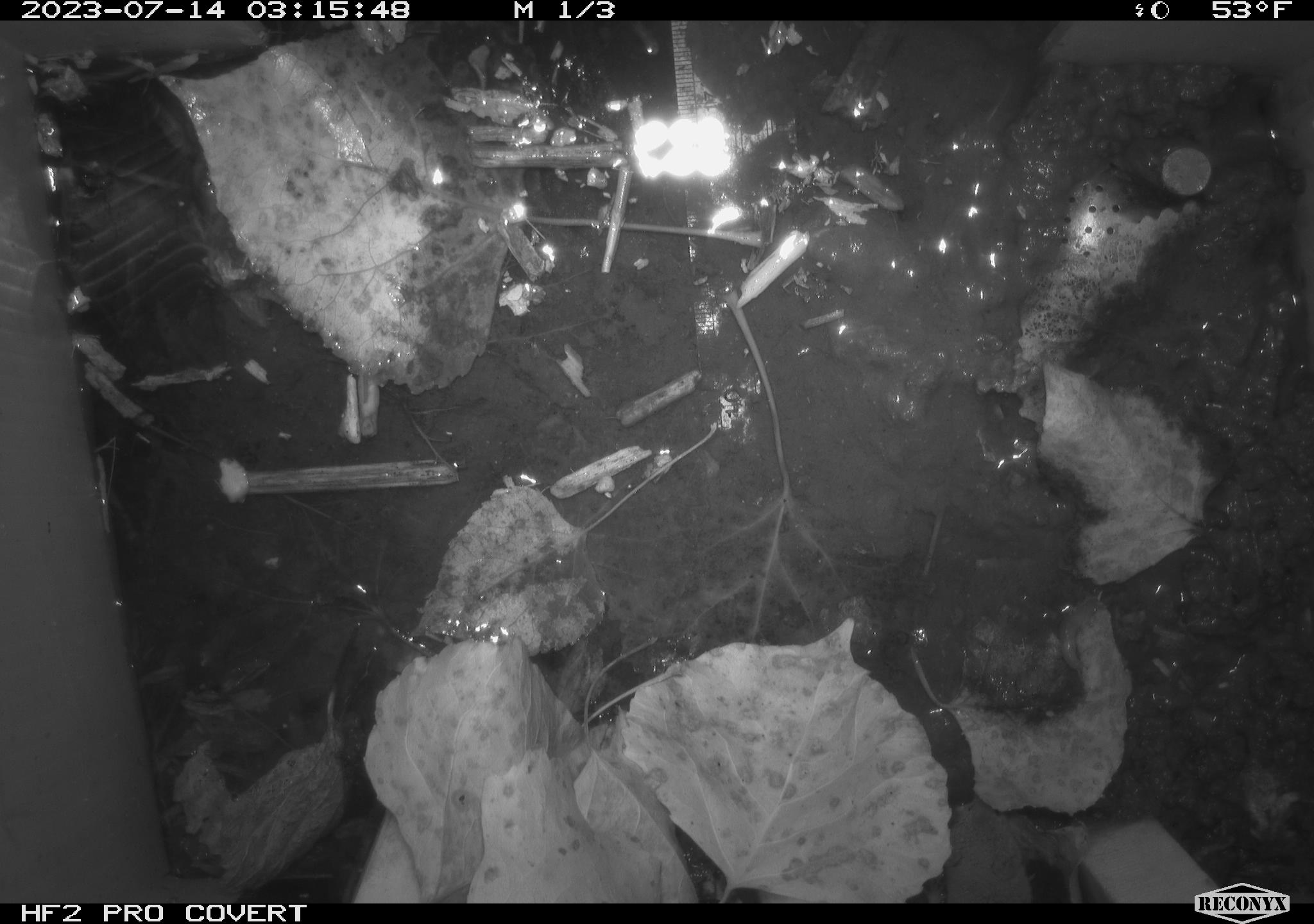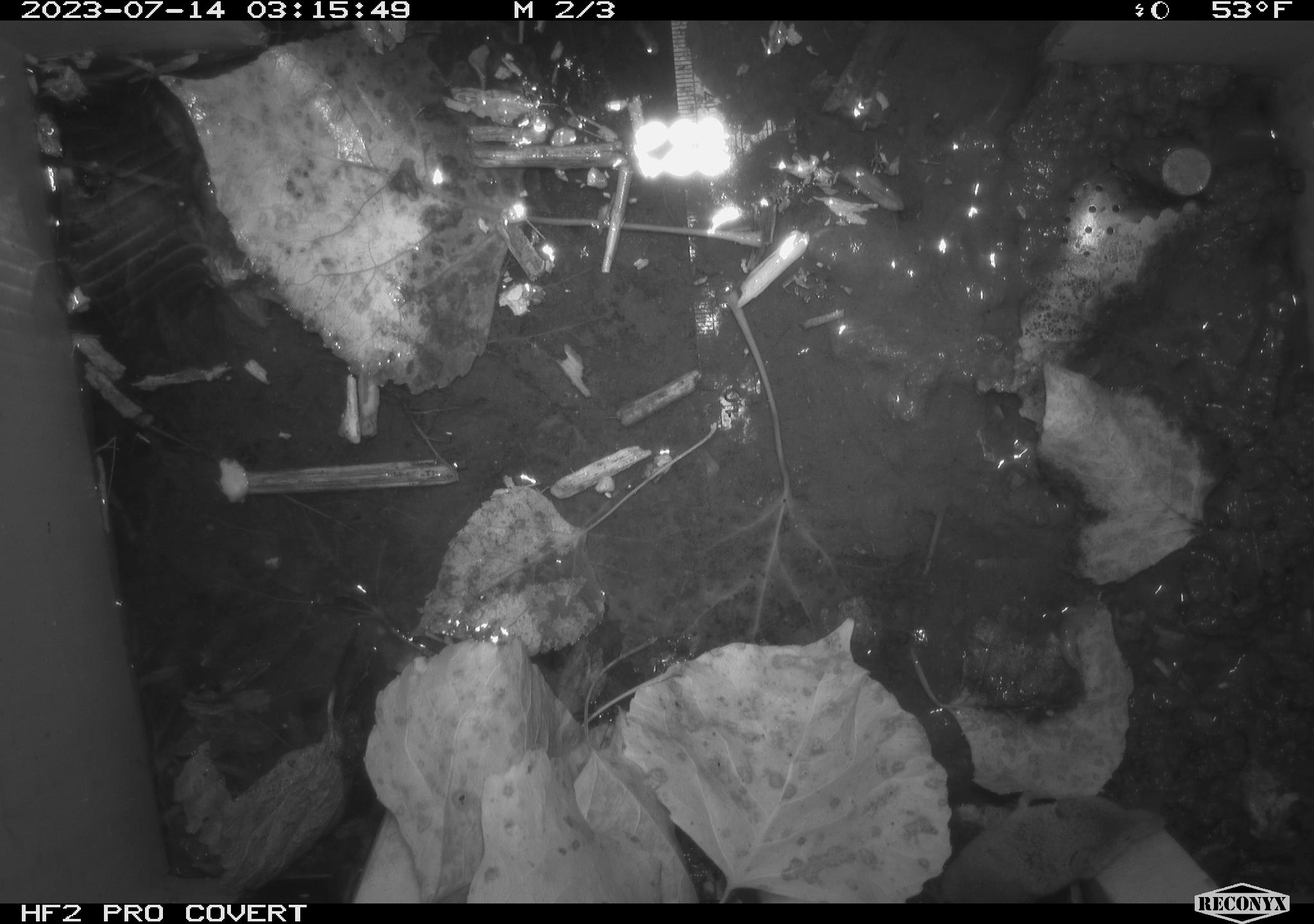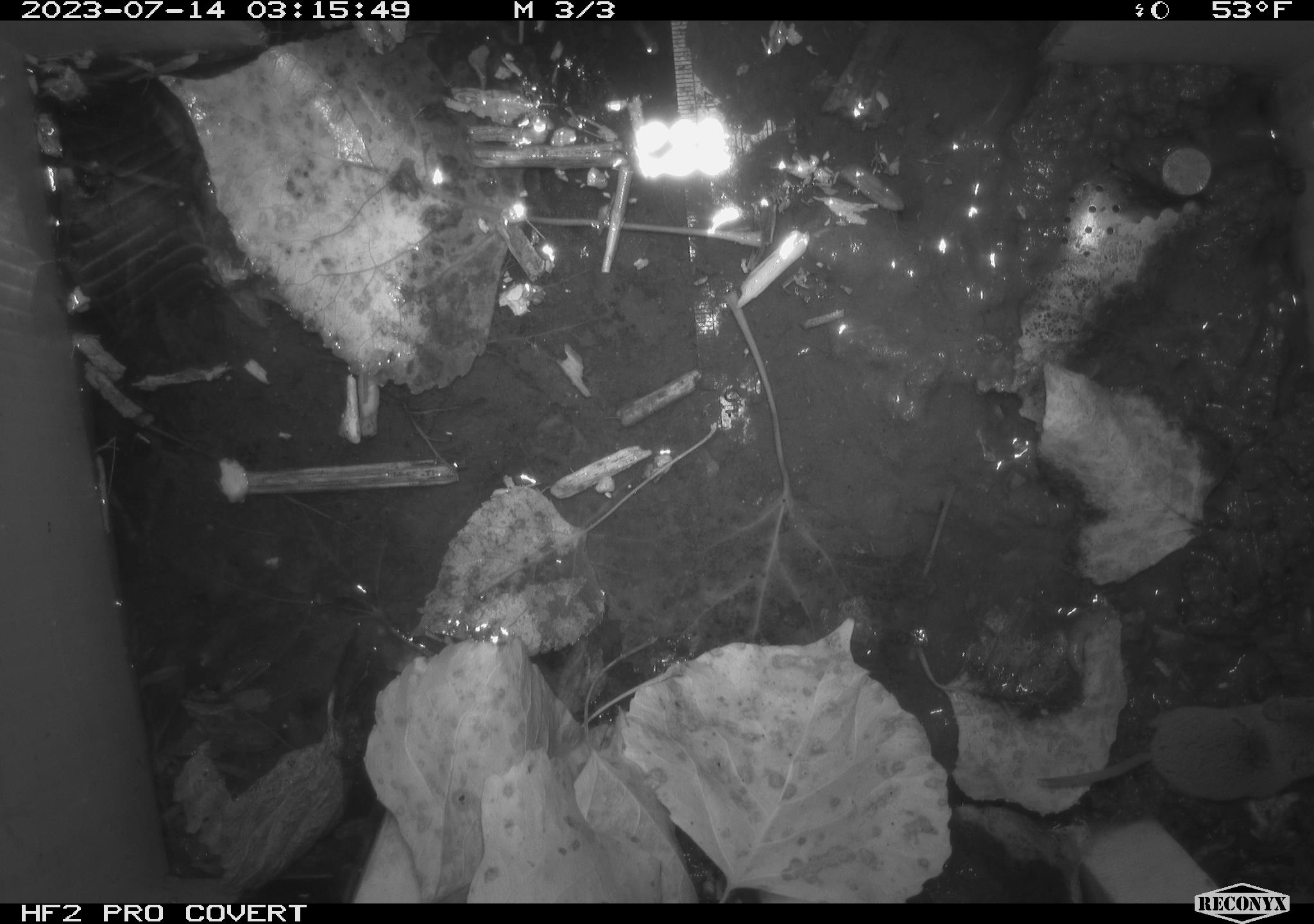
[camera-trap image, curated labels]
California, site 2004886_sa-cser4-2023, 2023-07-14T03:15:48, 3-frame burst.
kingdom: Animalia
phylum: Chordata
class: Mammalia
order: Eulipotyphla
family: Soricidae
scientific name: Soricidae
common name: shrews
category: soricidae family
Soricidae family (shrews) (Soricidae).